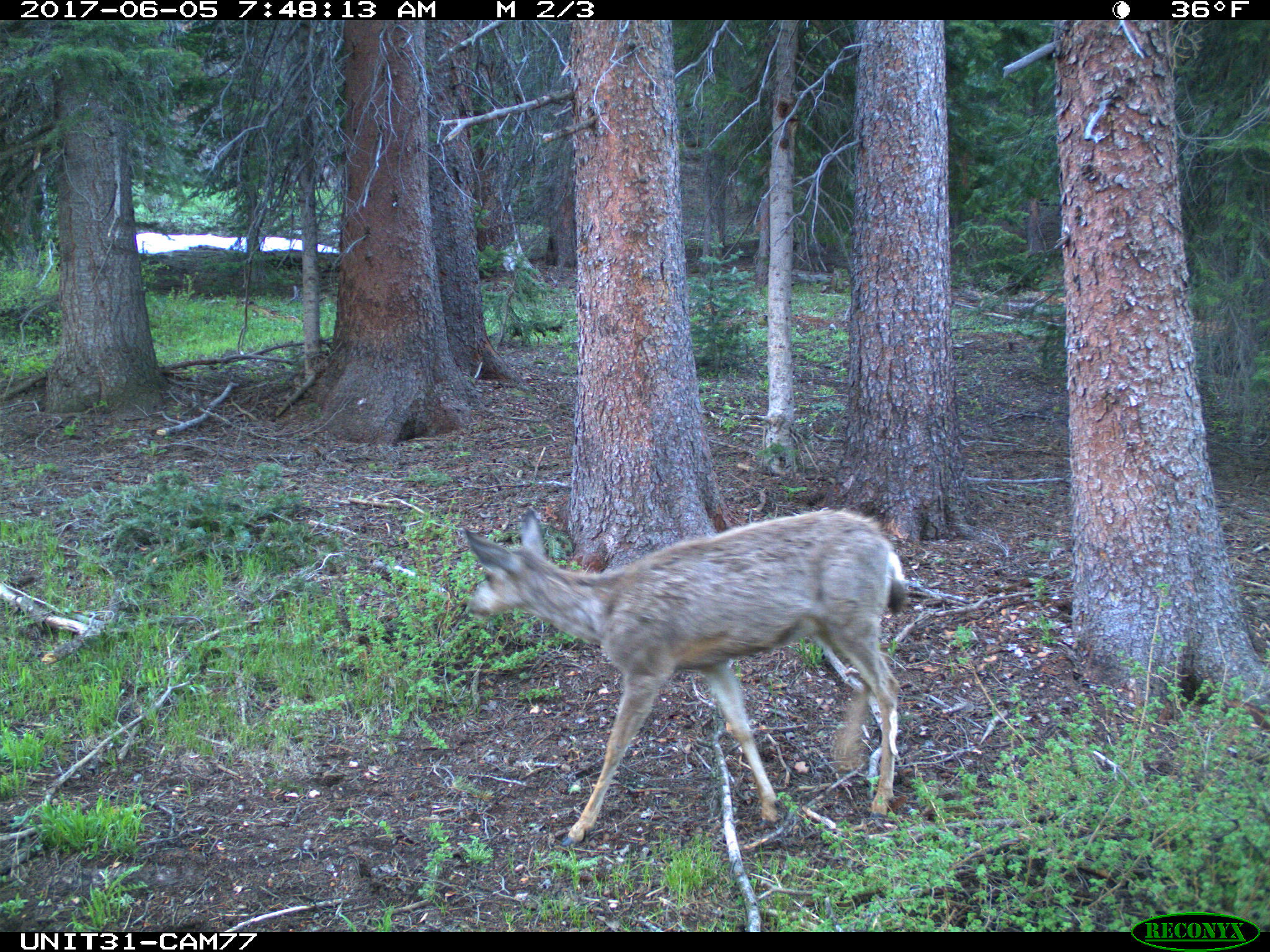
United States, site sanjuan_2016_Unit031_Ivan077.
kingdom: Animalia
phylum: Chordata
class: Mammalia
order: Artiodactyla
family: Cervidae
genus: Odocoileus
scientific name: Odocoileus hemionus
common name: mule deer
Odocoileus hemionus (mule deer).